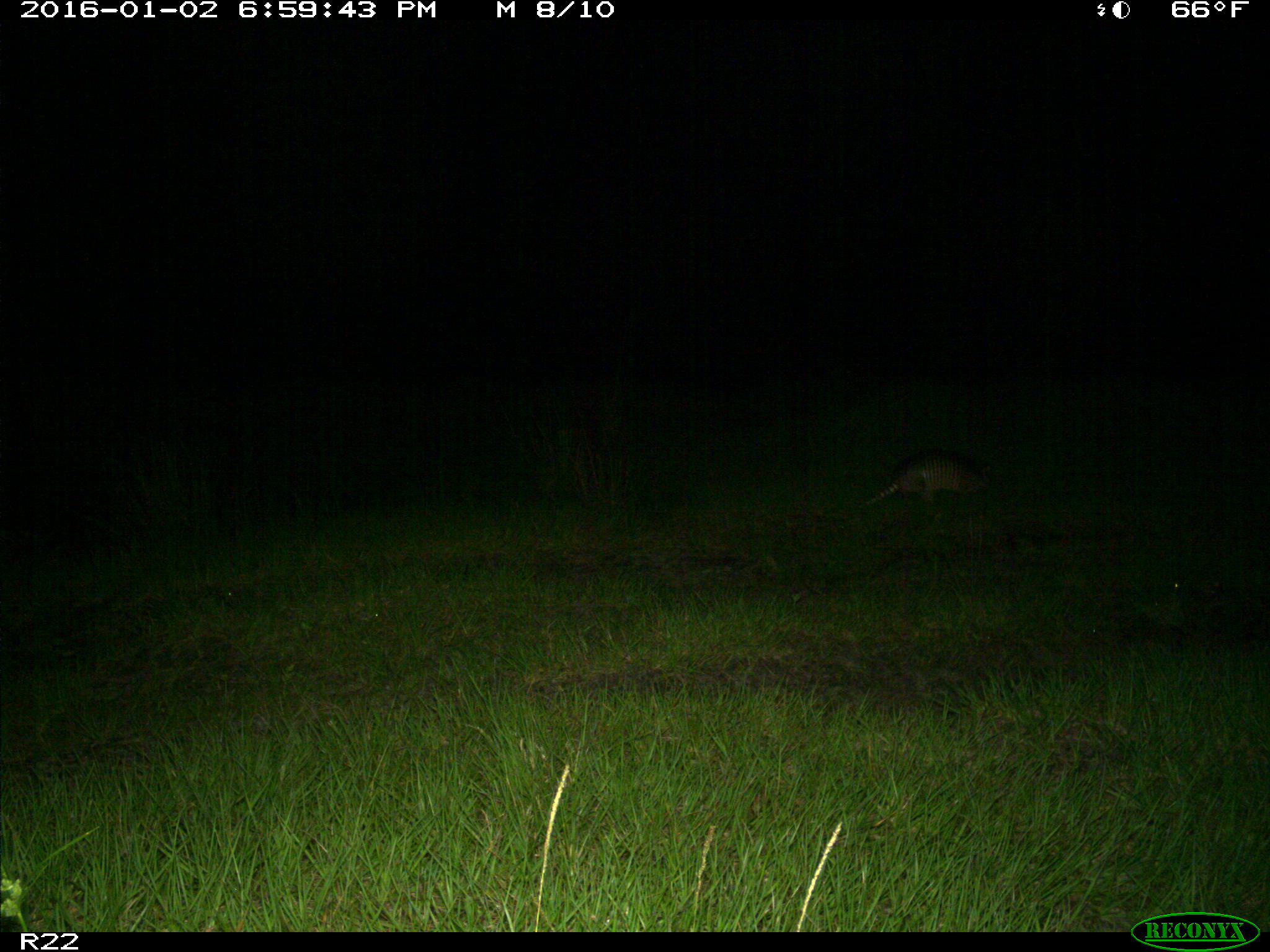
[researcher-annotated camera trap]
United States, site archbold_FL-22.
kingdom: Animalia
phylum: Chordata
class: Mammalia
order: Cingulata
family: Dasypodidae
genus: Dasypus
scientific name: Dasypus novemcinctus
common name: nine-banded armadillo